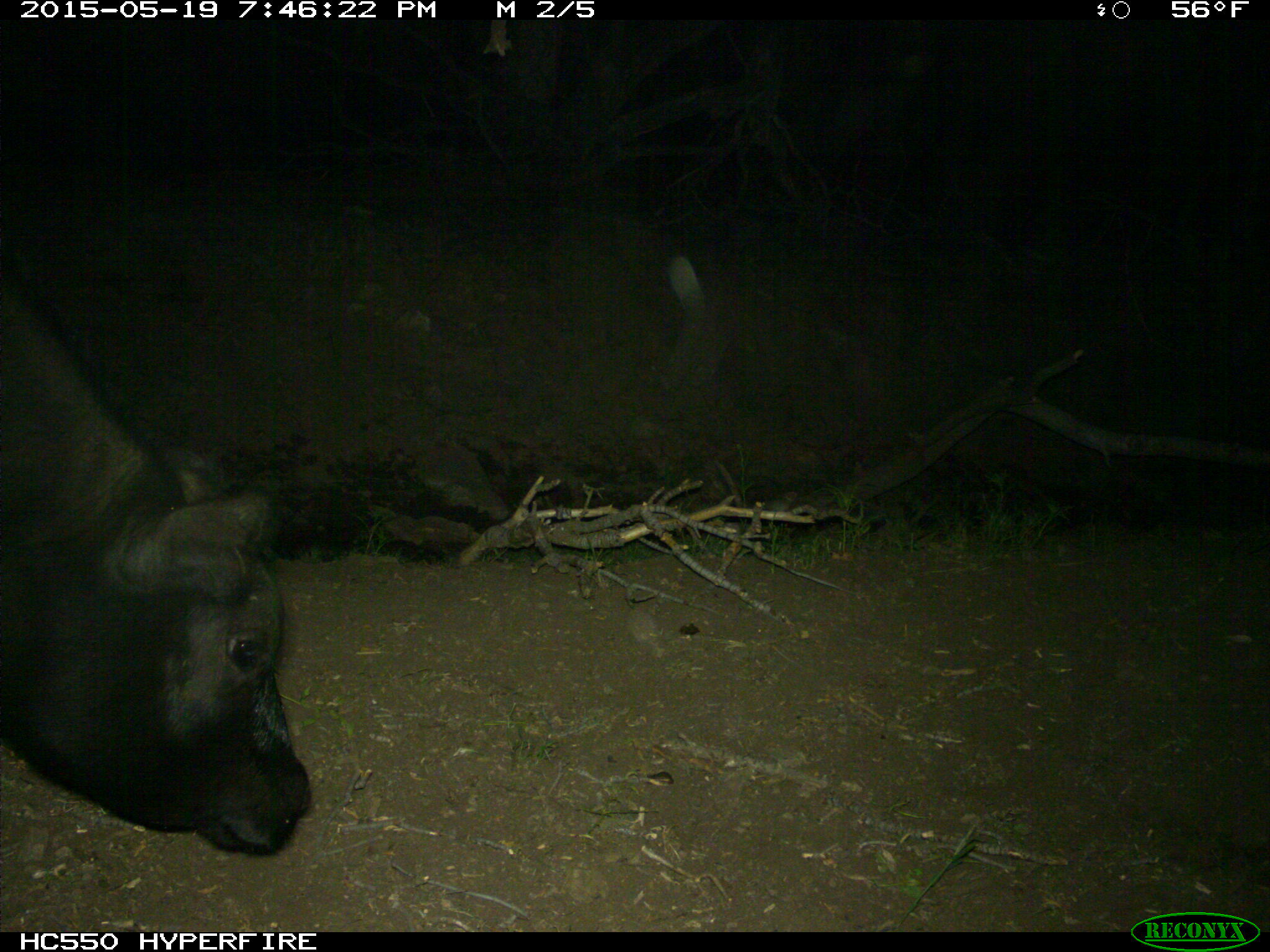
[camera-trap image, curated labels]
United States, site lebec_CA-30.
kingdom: Animalia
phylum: Chordata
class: Mammalia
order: Artiodactyla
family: Bovidae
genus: Bos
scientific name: Bos taurus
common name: domestic cow